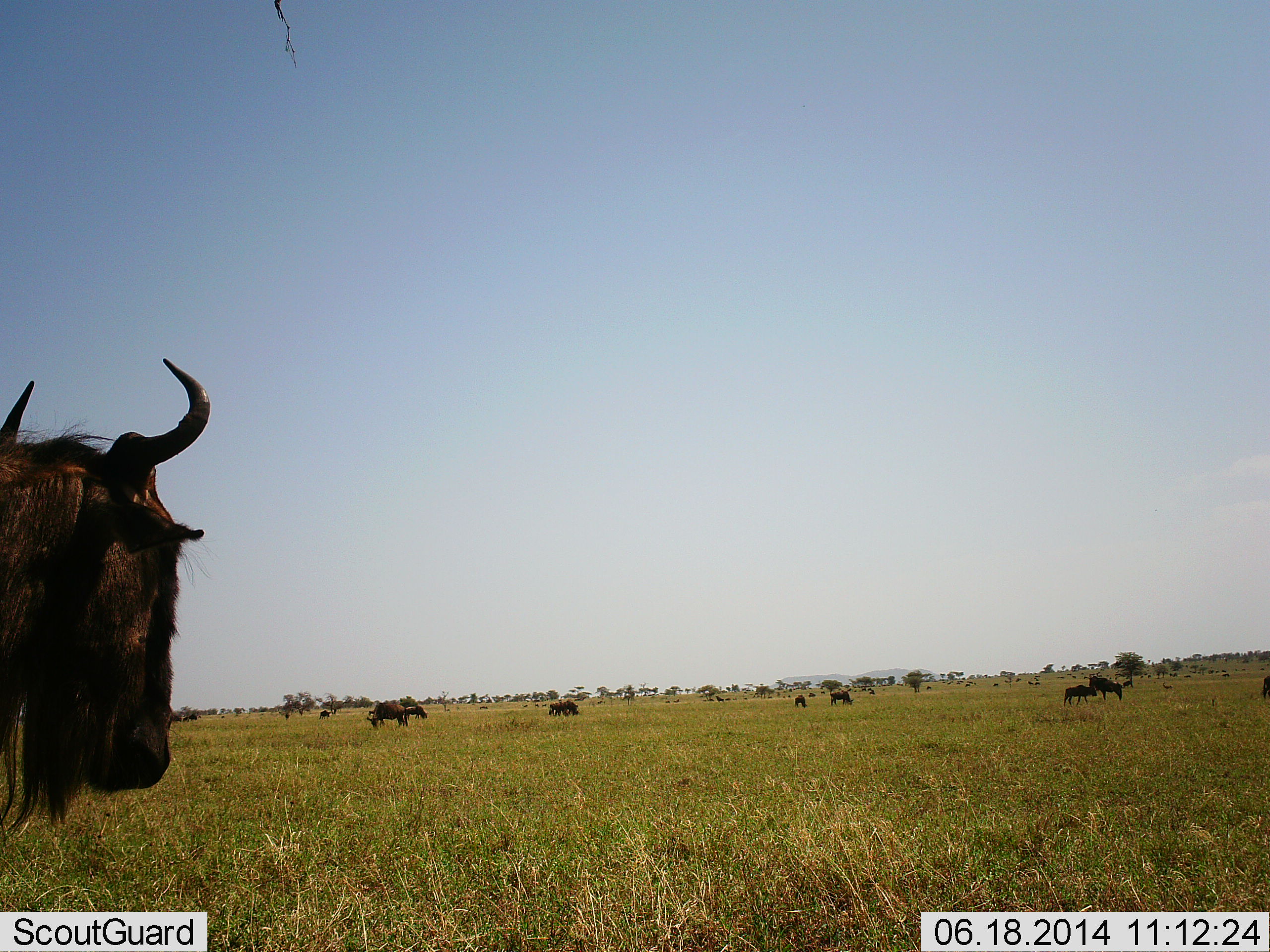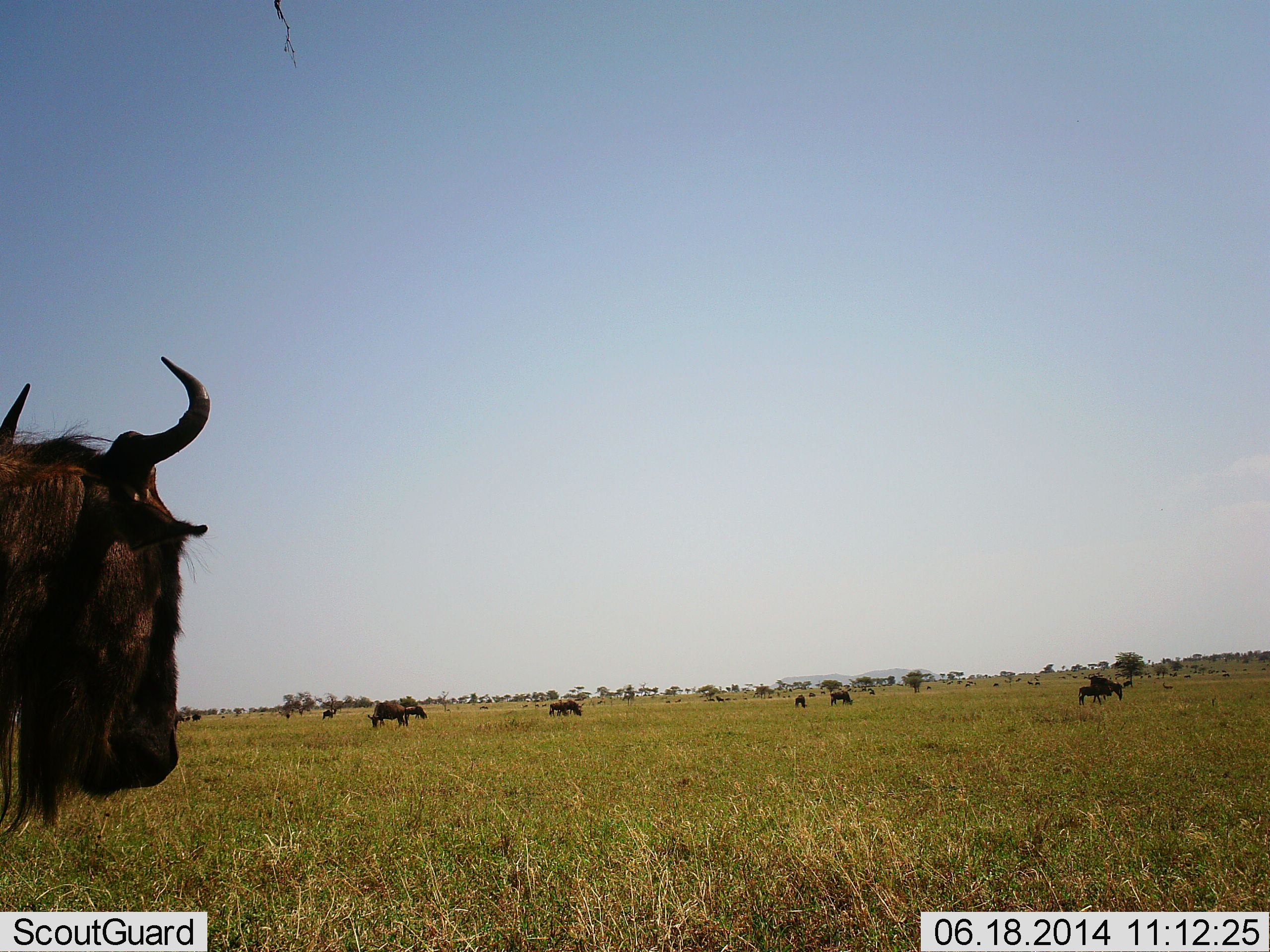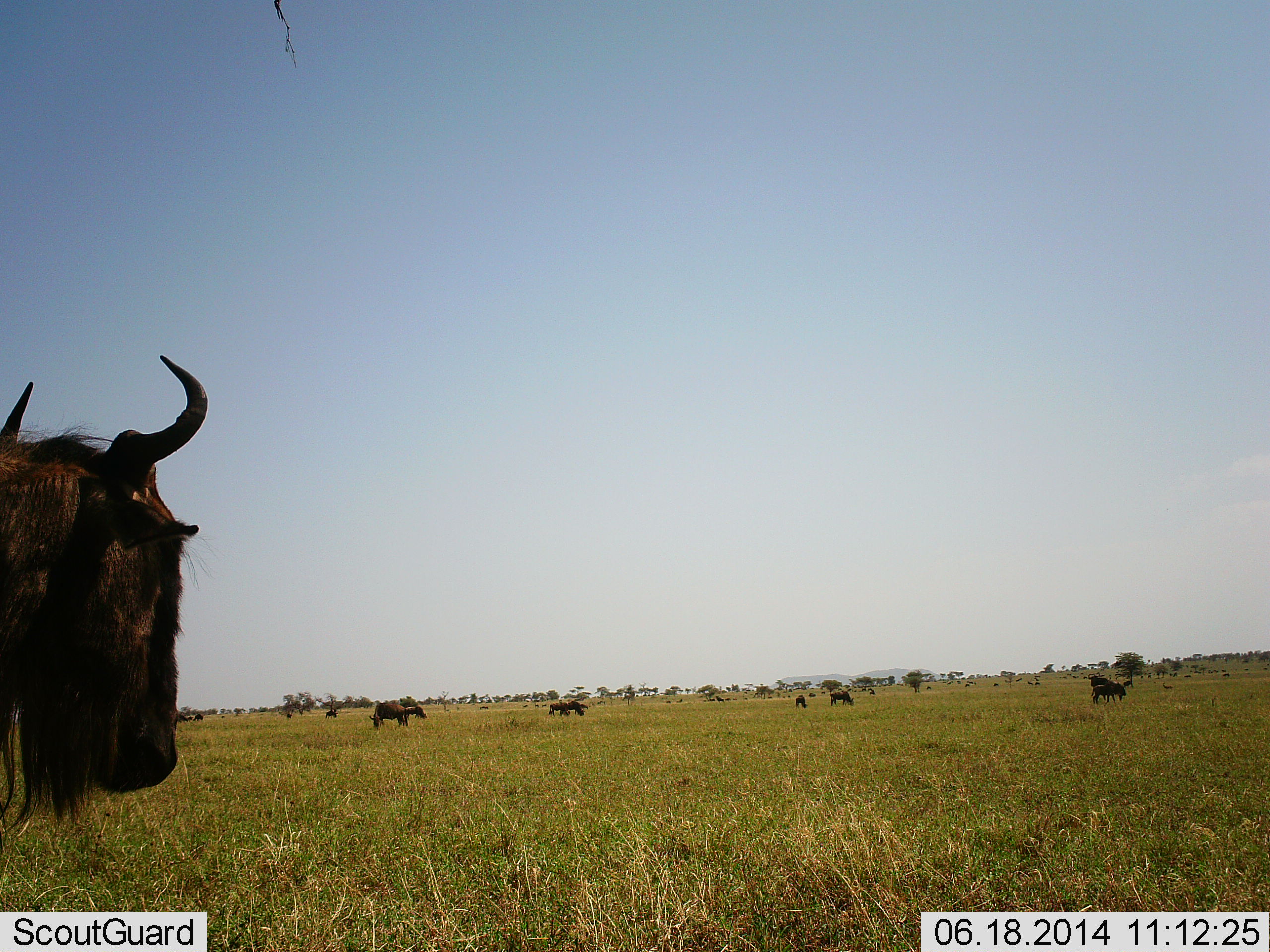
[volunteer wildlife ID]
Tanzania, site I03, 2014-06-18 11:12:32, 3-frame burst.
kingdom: Animalia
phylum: Chordata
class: Mammalia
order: Artiodactyla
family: Bovidae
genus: Connochaetes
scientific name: Connochaetes taurinus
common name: blue wildebeest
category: wildebeest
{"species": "wildebeest (blue wildebeest) (Connochaetes taurinus)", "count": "11-50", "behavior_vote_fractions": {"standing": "50%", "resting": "0%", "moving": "50%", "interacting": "0%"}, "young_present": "50%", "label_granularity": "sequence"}